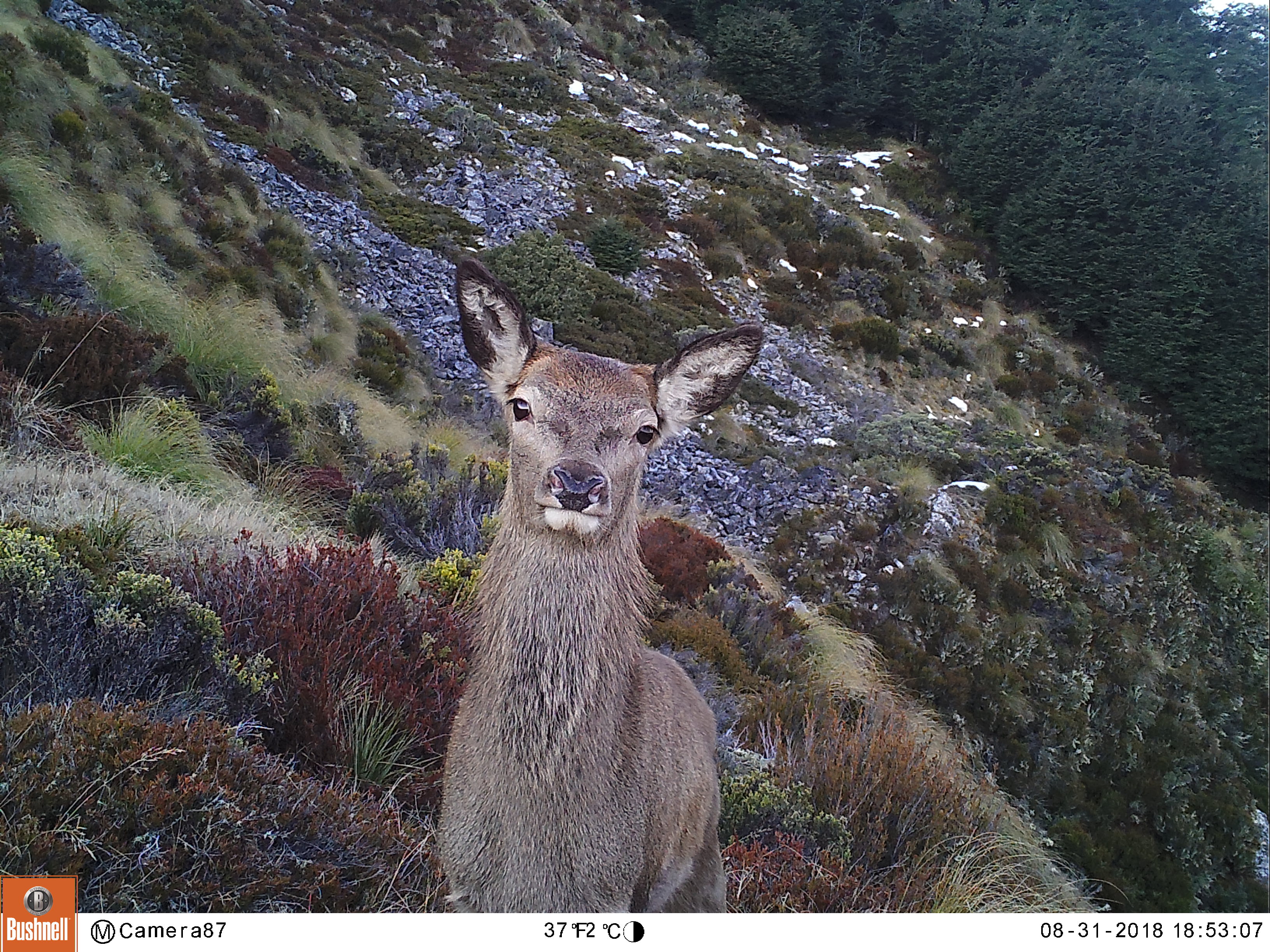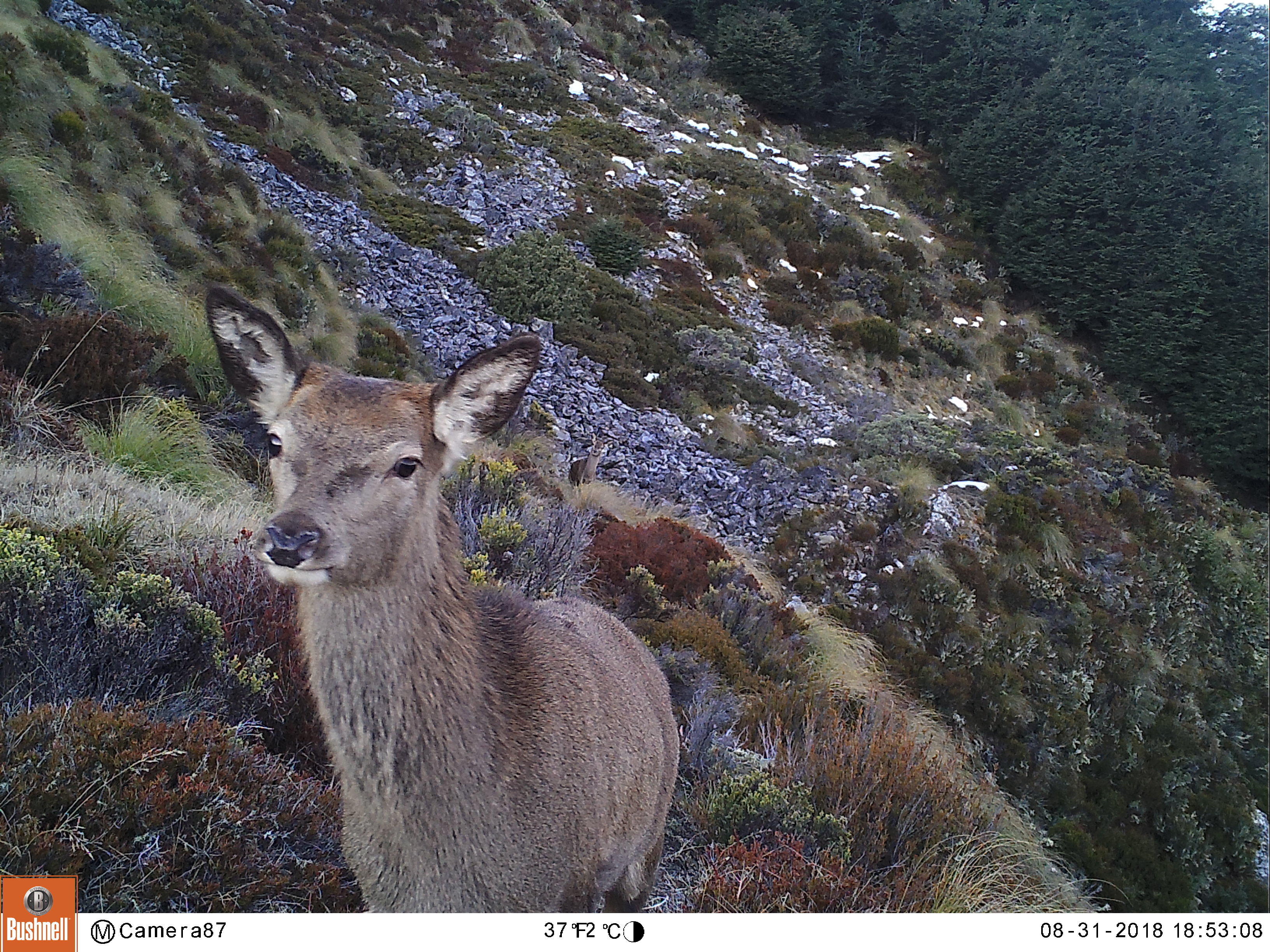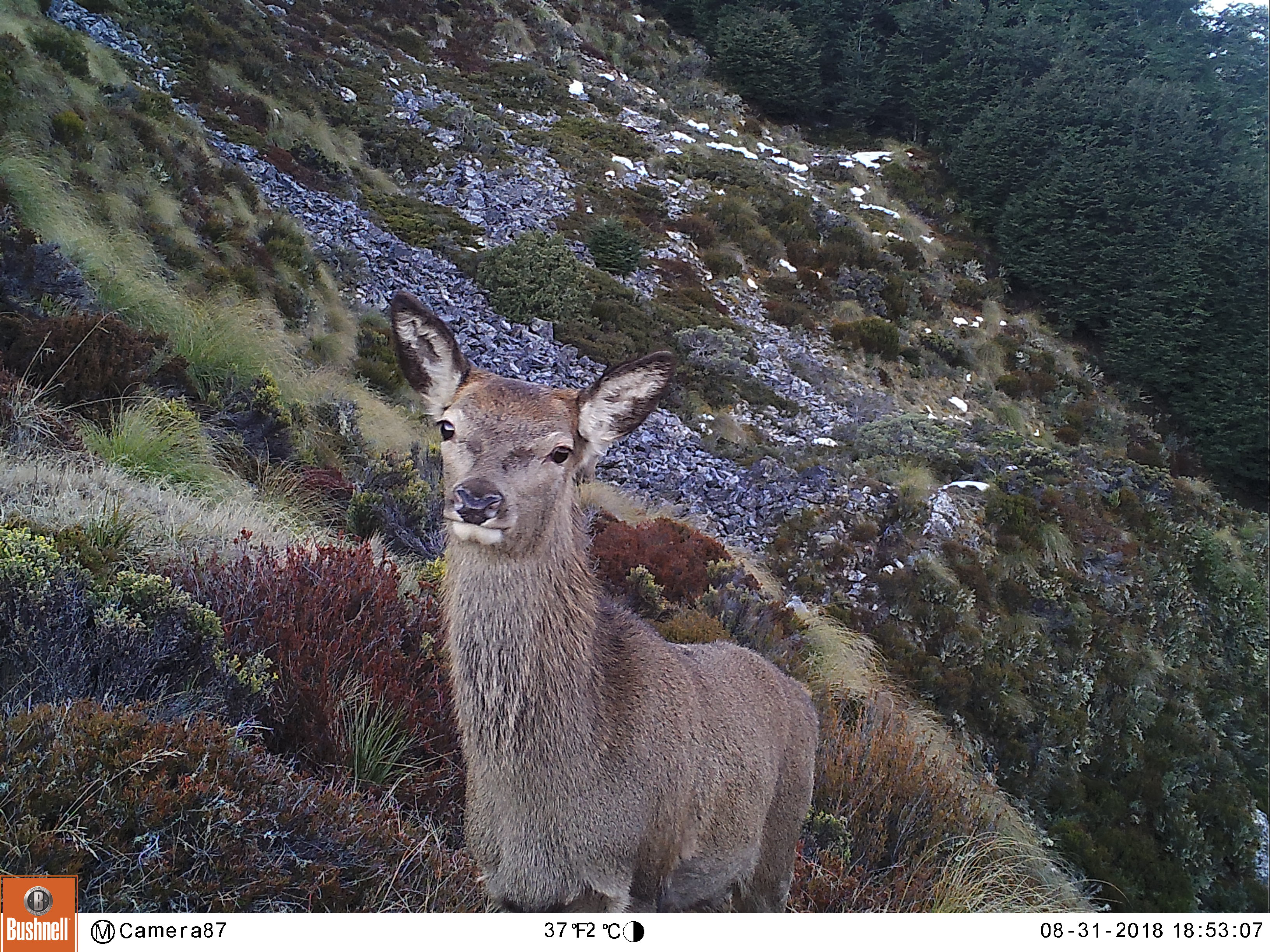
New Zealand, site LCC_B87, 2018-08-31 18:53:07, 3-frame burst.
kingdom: Animalia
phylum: Chordata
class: Mammalia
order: Artiodactyla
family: Cervidae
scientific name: Cervidae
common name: deer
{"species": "deer (Cervidae)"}